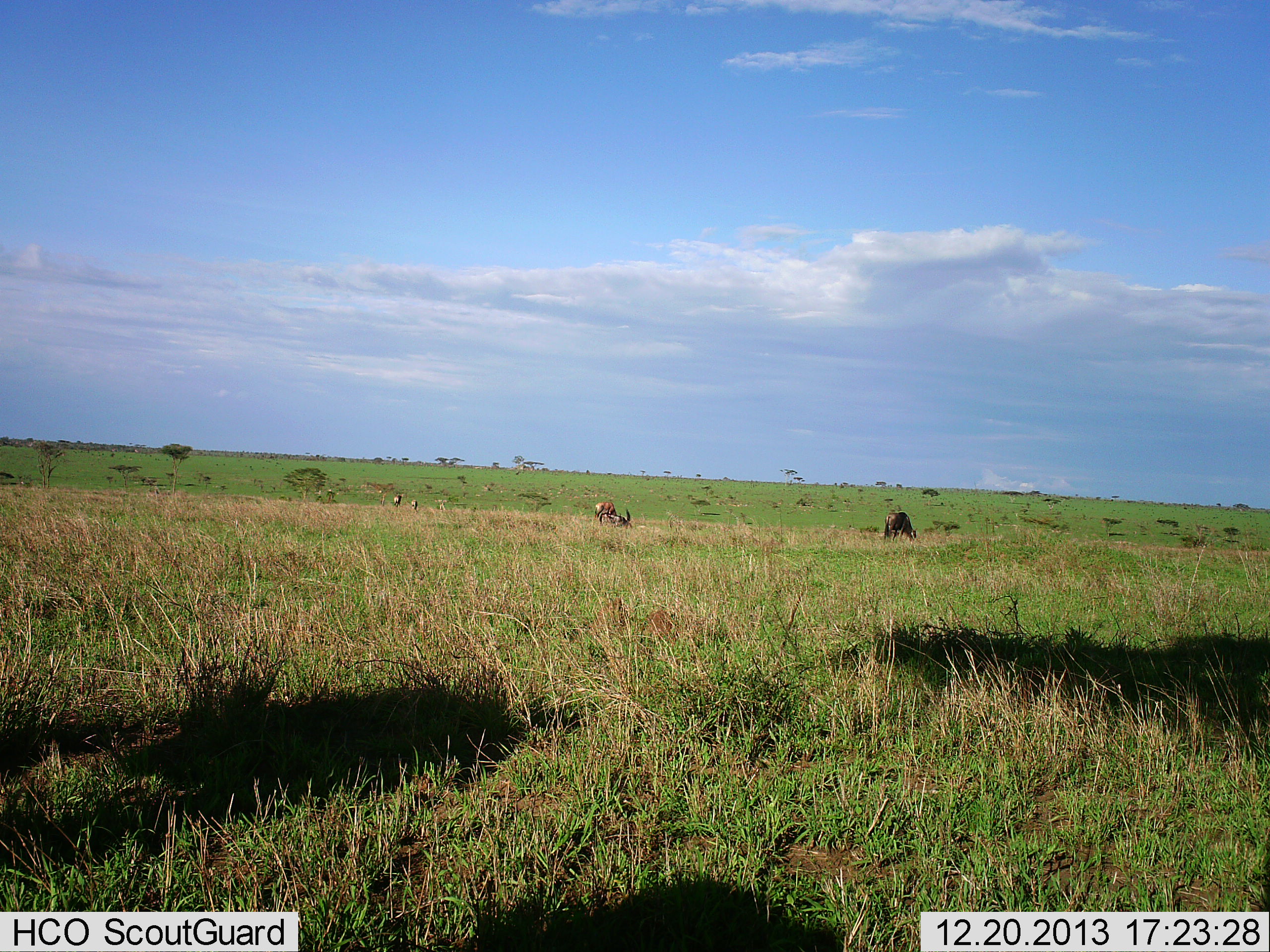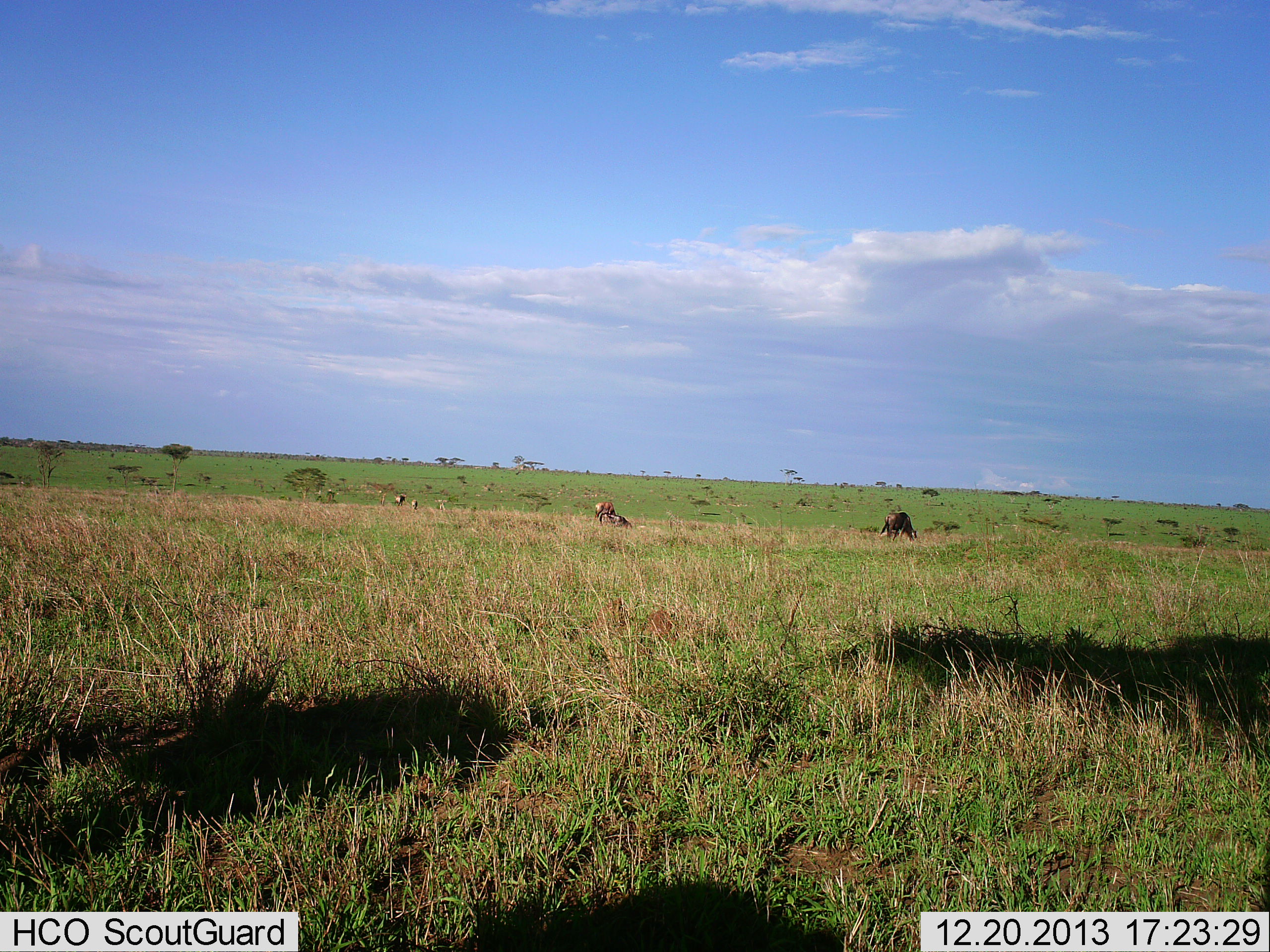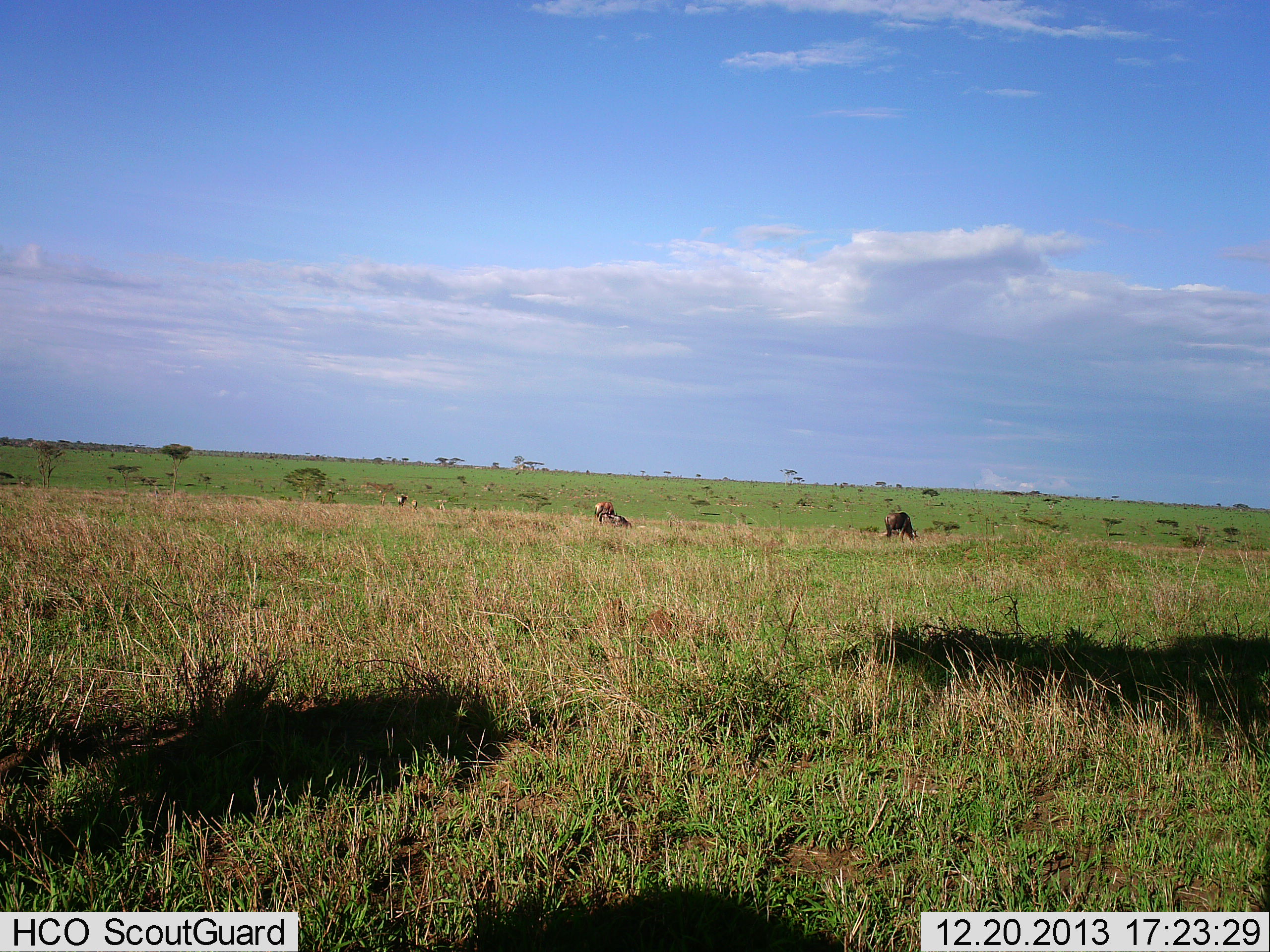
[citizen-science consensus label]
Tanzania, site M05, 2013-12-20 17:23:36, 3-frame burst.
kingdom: Animalia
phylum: Chordata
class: Mammalia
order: Artiodactyla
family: Bovidae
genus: Connochaetes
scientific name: Connochaetes taurinus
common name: blue wildebeest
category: wildebeest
Wildebeest (blue wildebeest) (Connochaetes taurinus), count 3. Behavior (volunteer vote fractions): standing 31%, resting 8%, moving 0%, interacting 0%. Young present (vote fraction): 15%. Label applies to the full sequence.